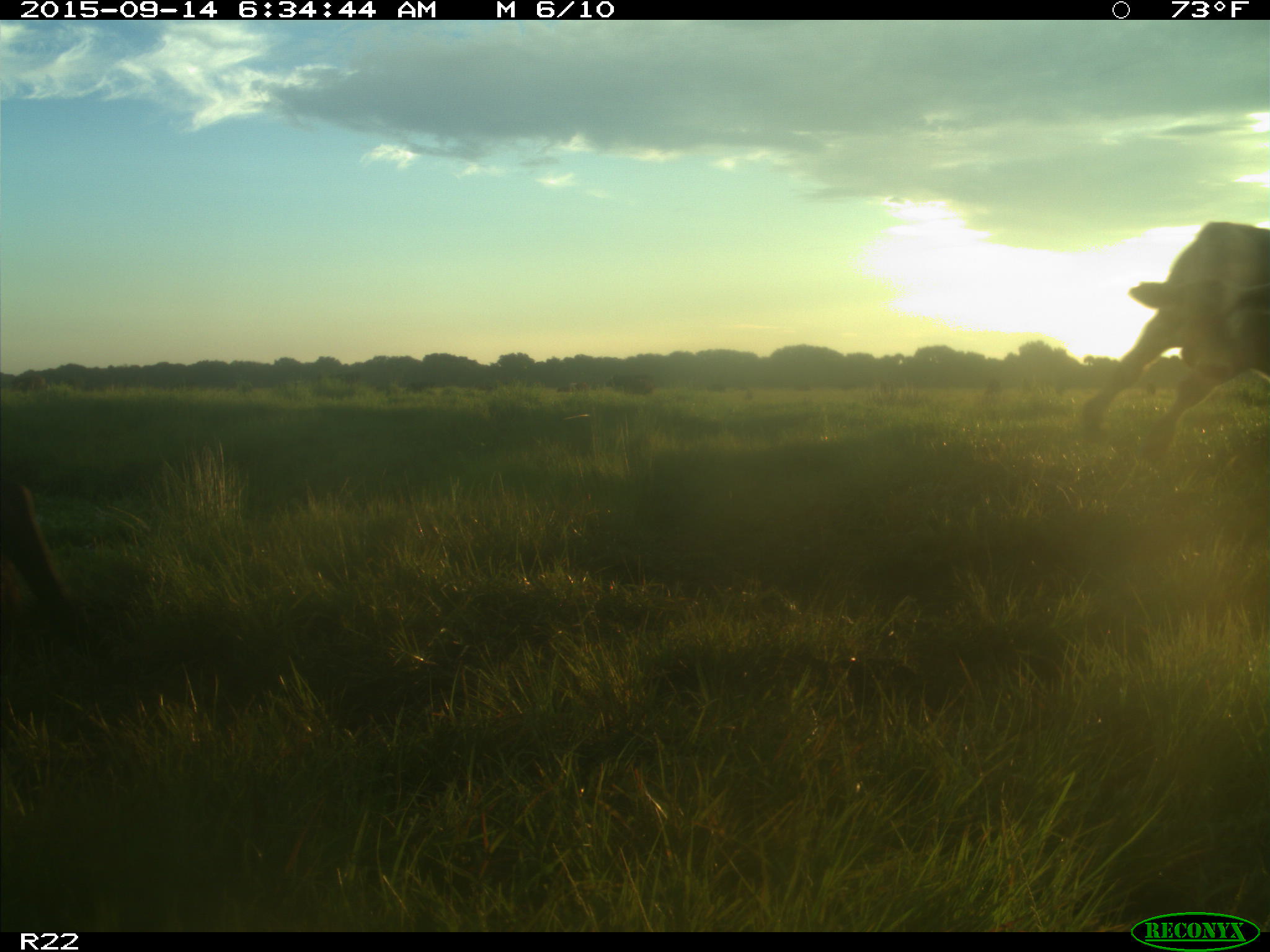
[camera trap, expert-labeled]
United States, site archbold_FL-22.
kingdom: Animalia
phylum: Chordata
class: Mammalia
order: Artiodactyla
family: Bovidae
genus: Bos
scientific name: Bos taurus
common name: domestic cow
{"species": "Bos taurus (domestic cow)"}